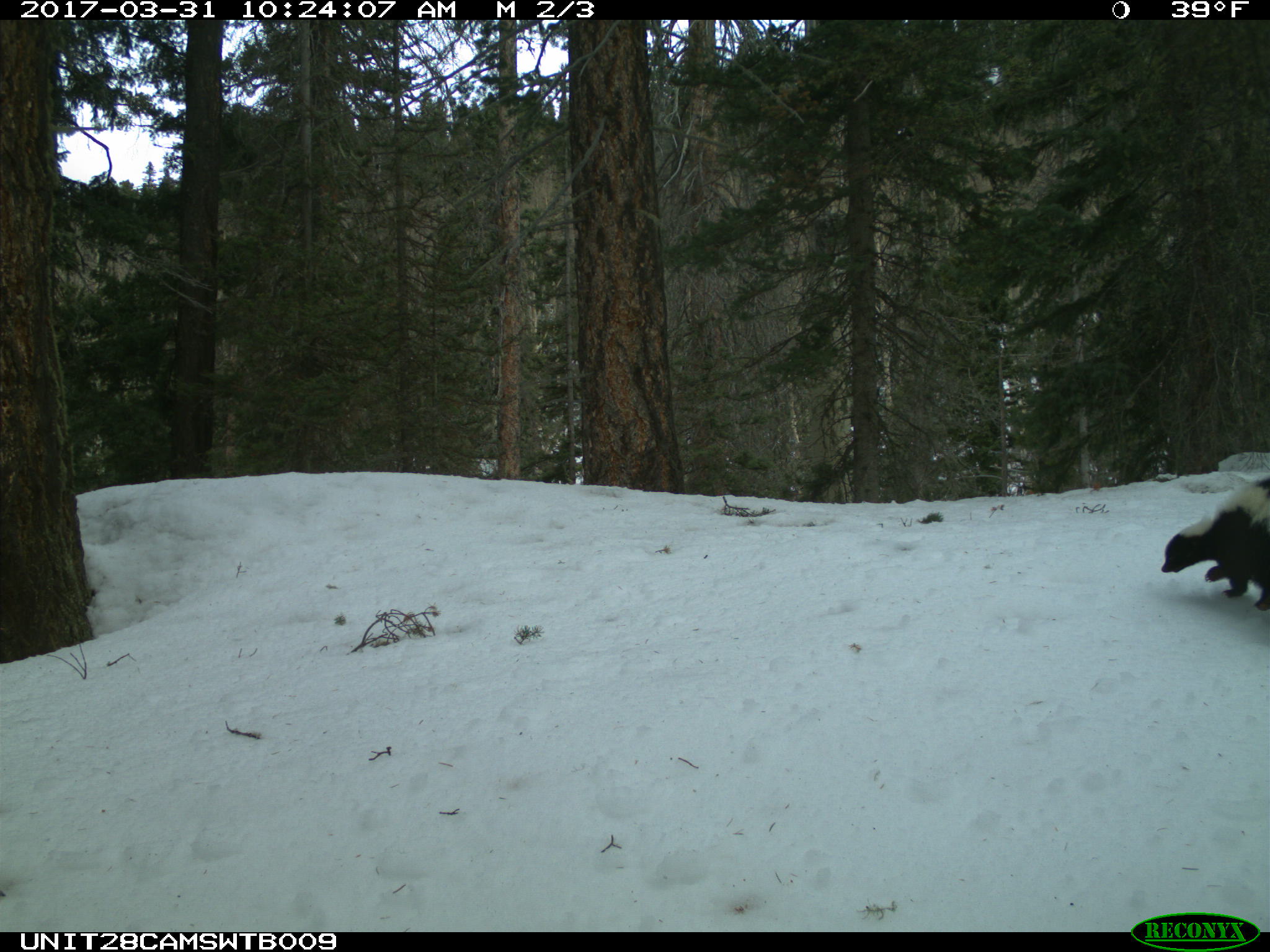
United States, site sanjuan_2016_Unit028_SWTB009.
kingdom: Animalia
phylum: Chordata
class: Mammalia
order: Carnivora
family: Mephitidae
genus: Mephitis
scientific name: Mephitis mephitis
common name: striped skunk